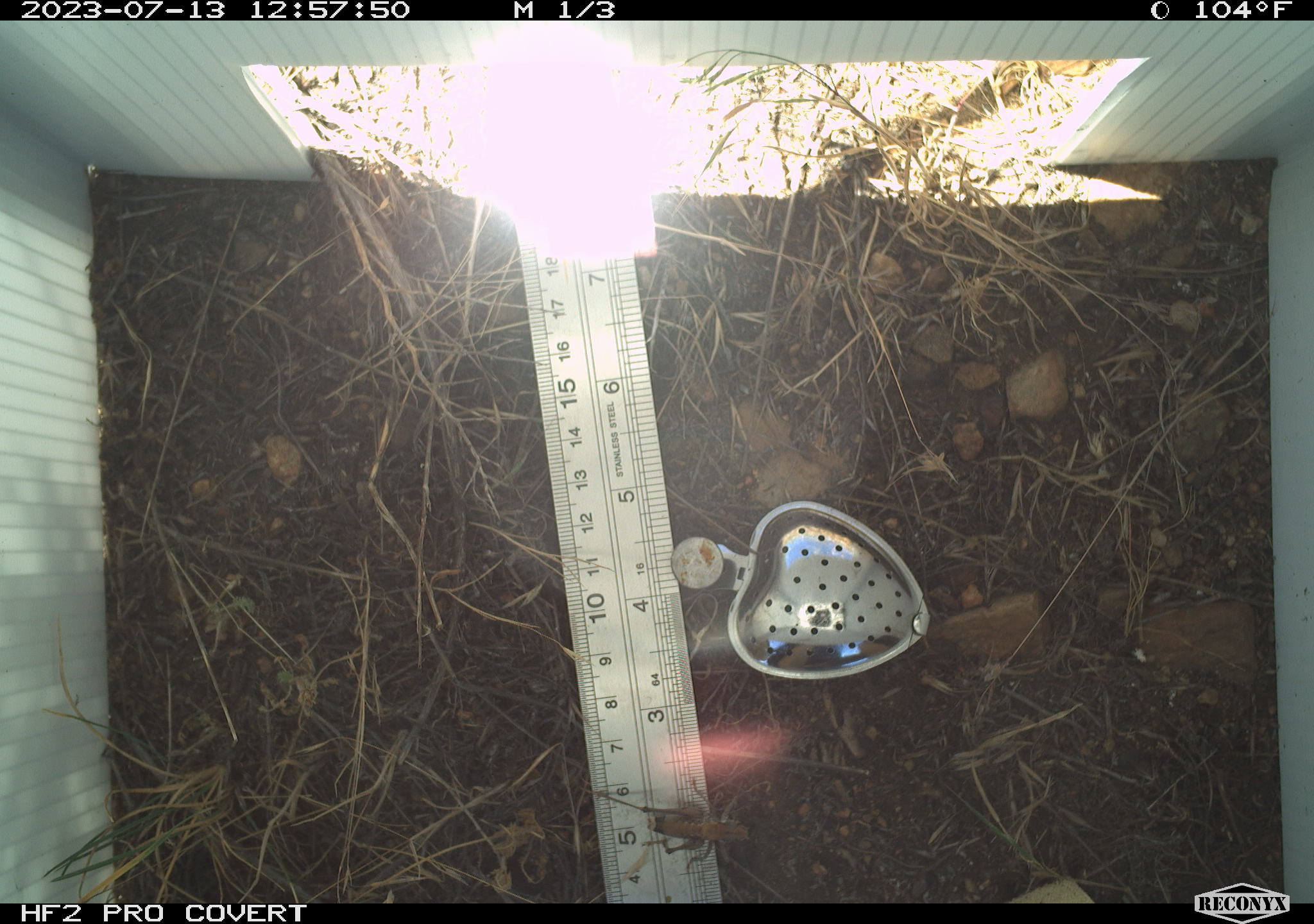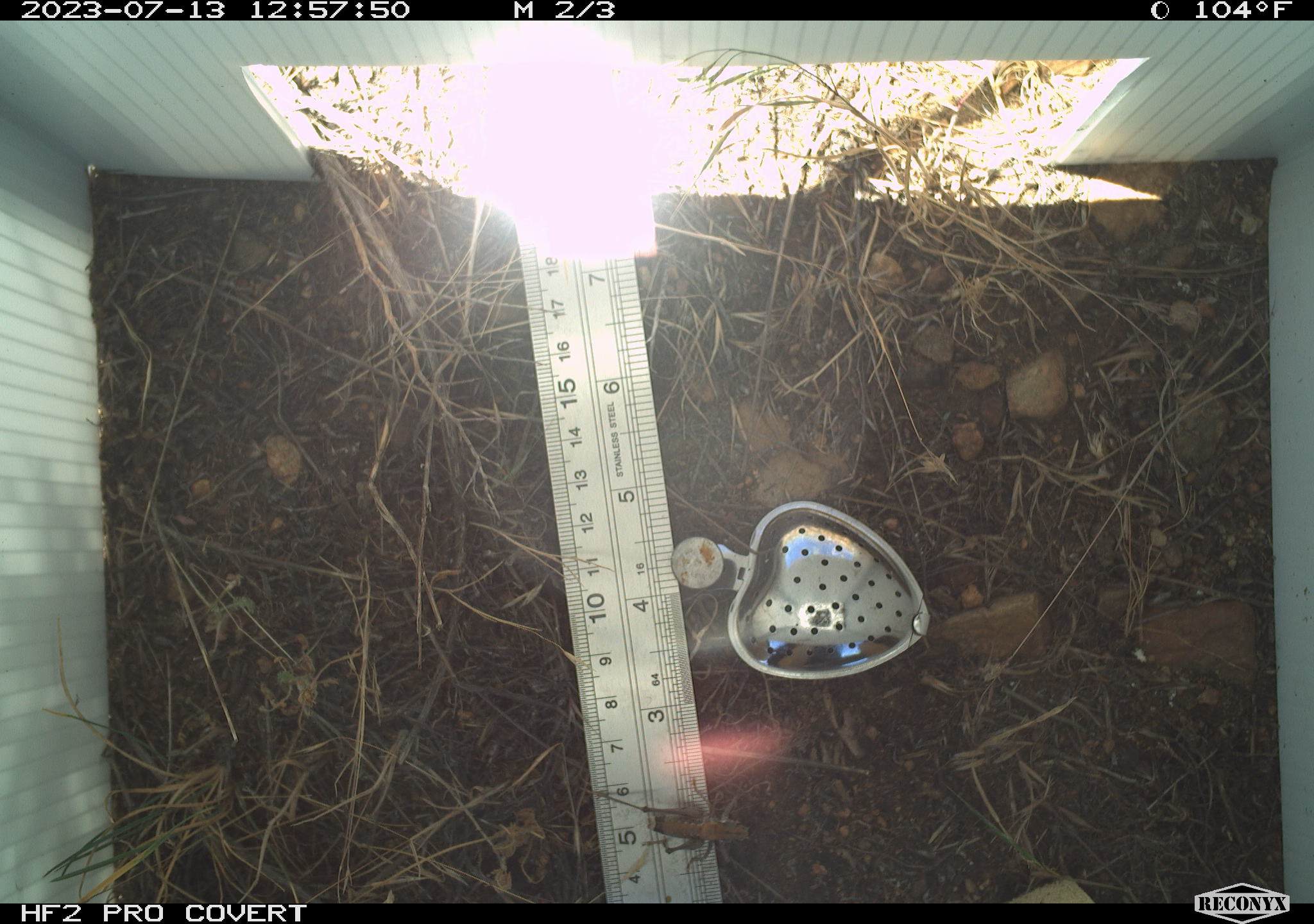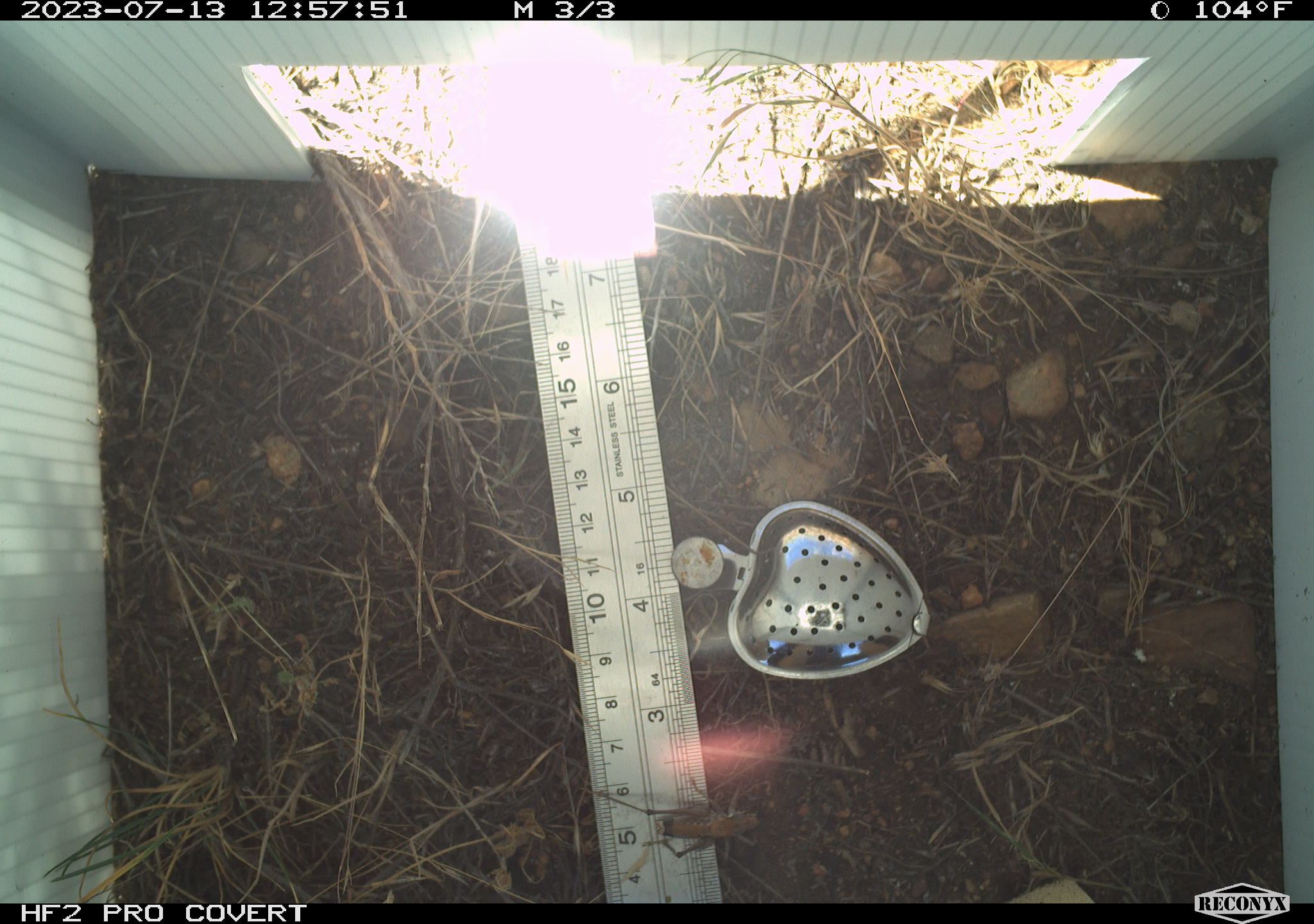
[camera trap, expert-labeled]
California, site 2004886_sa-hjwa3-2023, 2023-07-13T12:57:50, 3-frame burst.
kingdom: Animalia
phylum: Arthropoda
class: Insecta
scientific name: Insecta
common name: insect